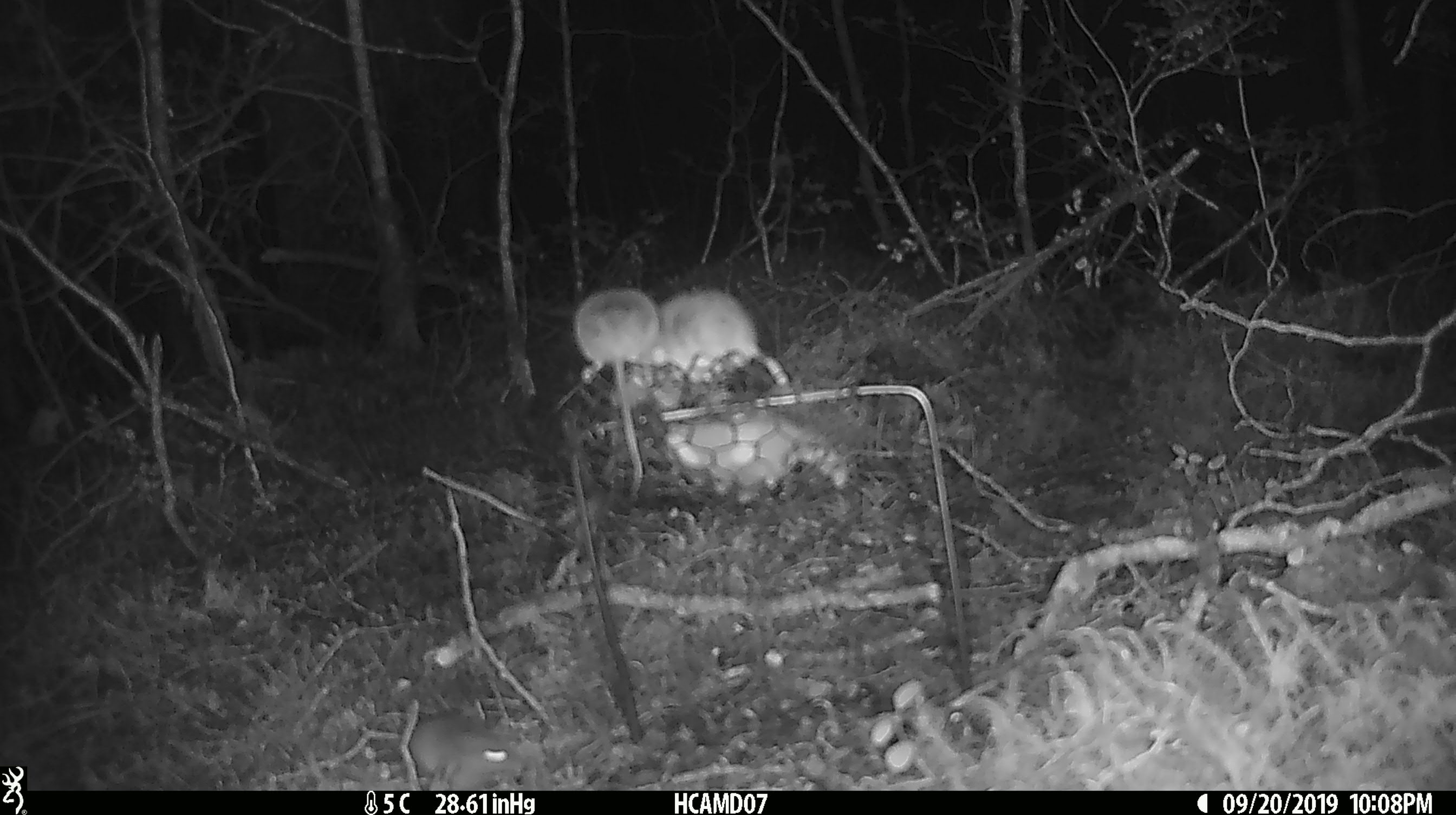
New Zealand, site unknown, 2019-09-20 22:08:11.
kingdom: Animalia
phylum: Chordata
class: Mammalia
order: Rodentia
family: Muridae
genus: Mus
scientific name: Mus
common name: mouse